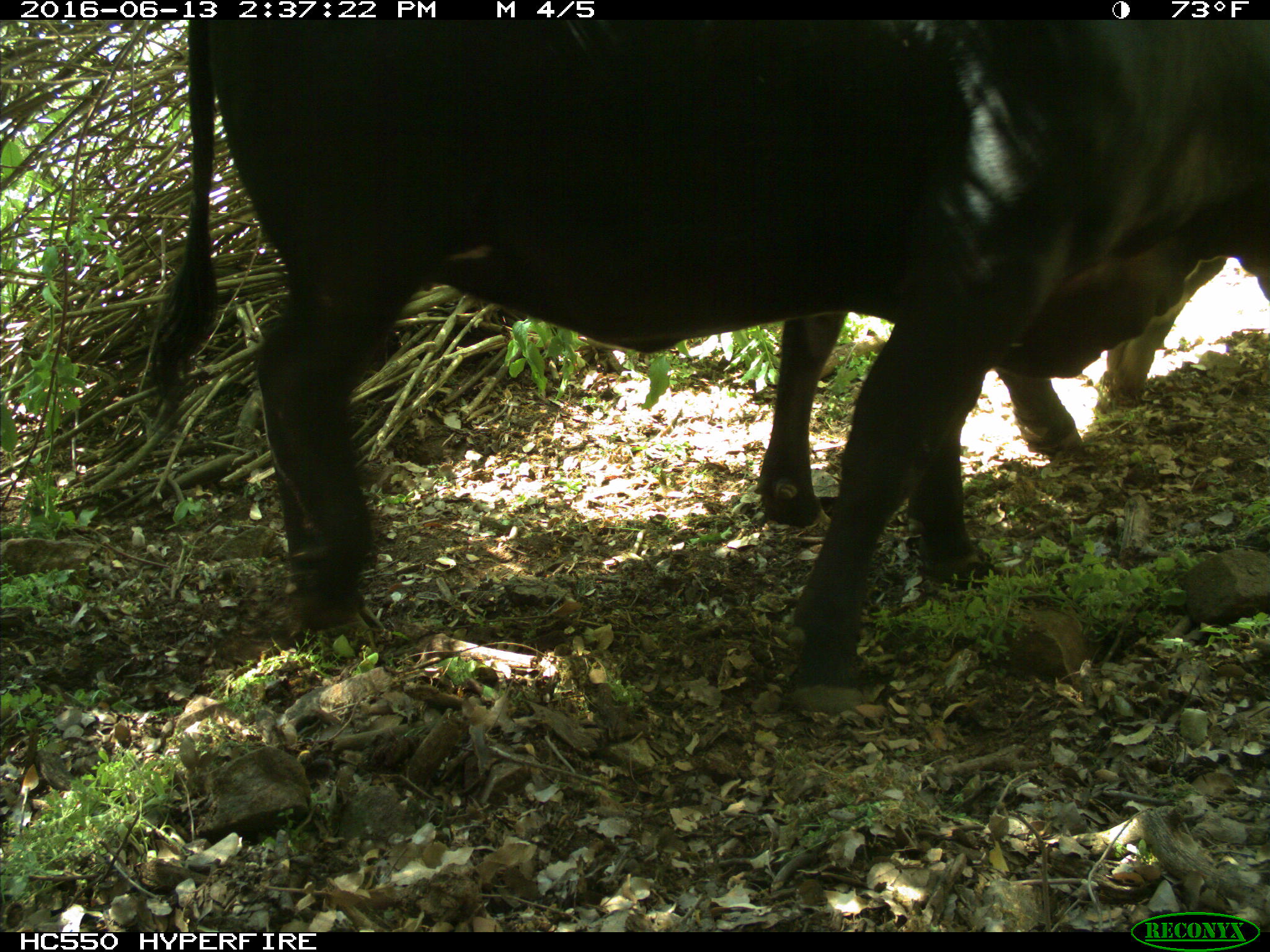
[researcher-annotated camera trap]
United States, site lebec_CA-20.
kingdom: Animalia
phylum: Chordata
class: Mammalia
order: Artiodactyla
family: Bovidae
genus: Bos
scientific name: Bos taurus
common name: domestic cow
Bos taurus (domestic cow).